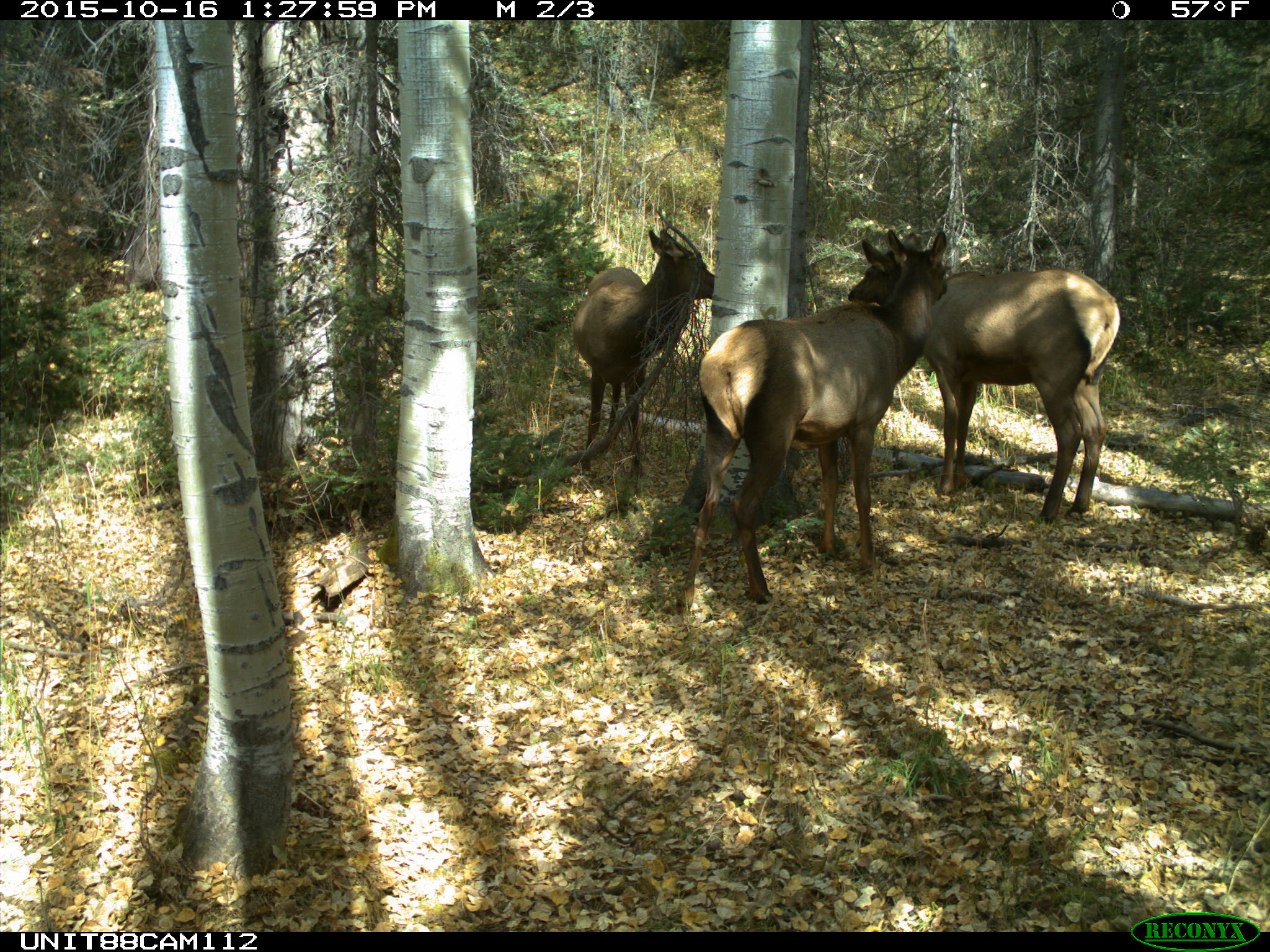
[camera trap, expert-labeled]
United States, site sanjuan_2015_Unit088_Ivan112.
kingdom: Animalia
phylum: Chordata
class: Mammalia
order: Artiodactyla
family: Cervidae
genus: Cervus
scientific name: Cervus elaphus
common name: red deer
Cervus elaphus (red deer).